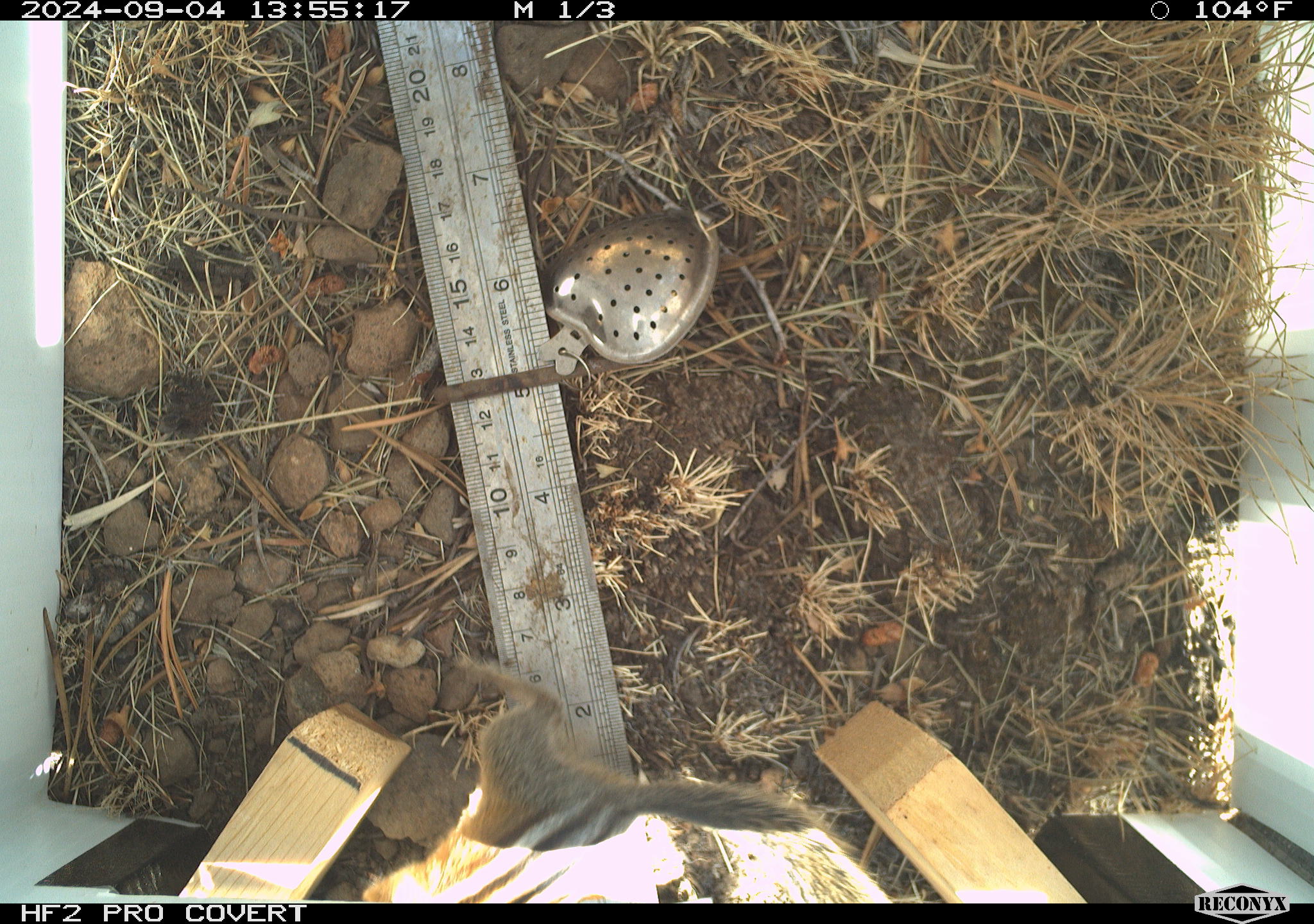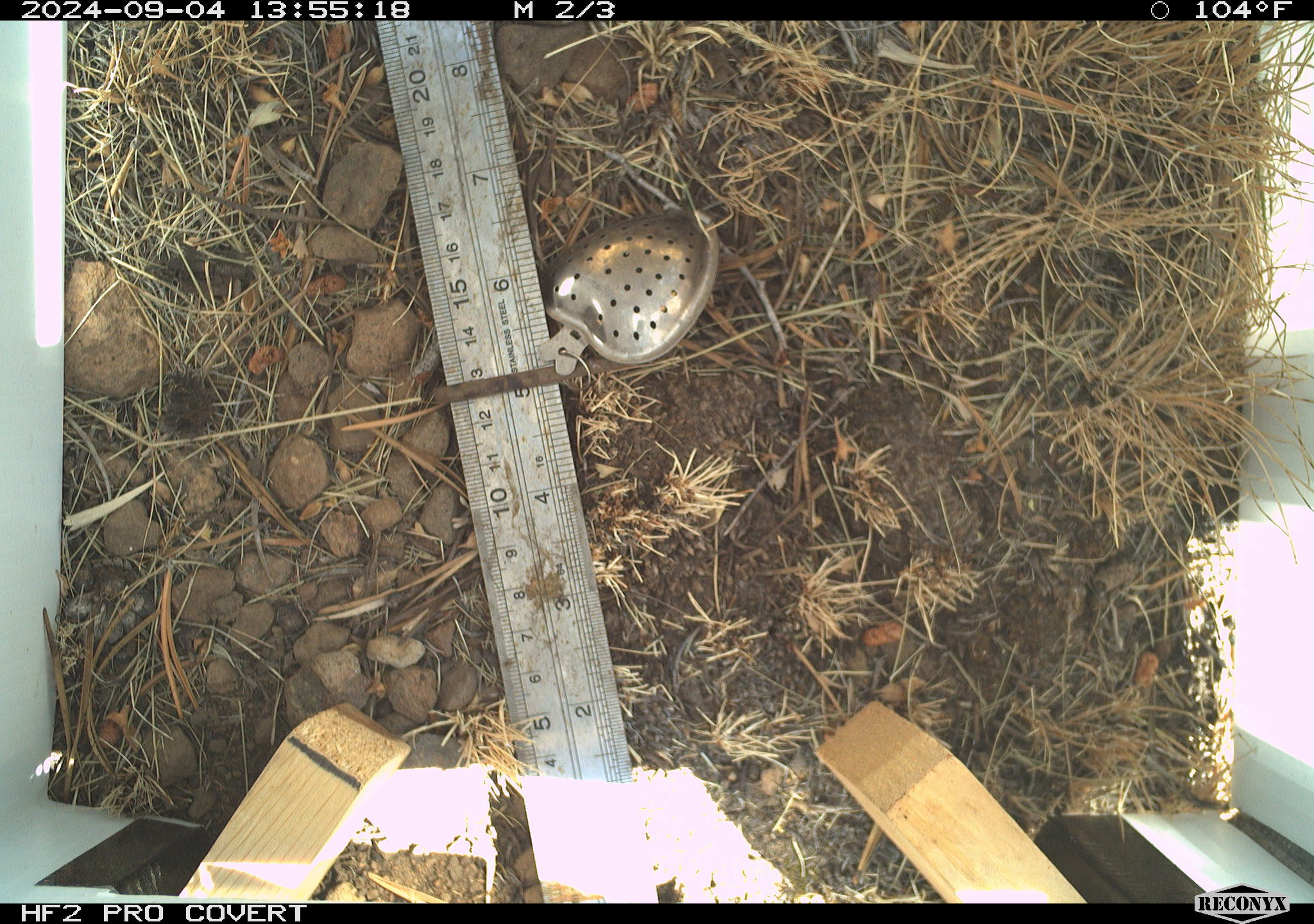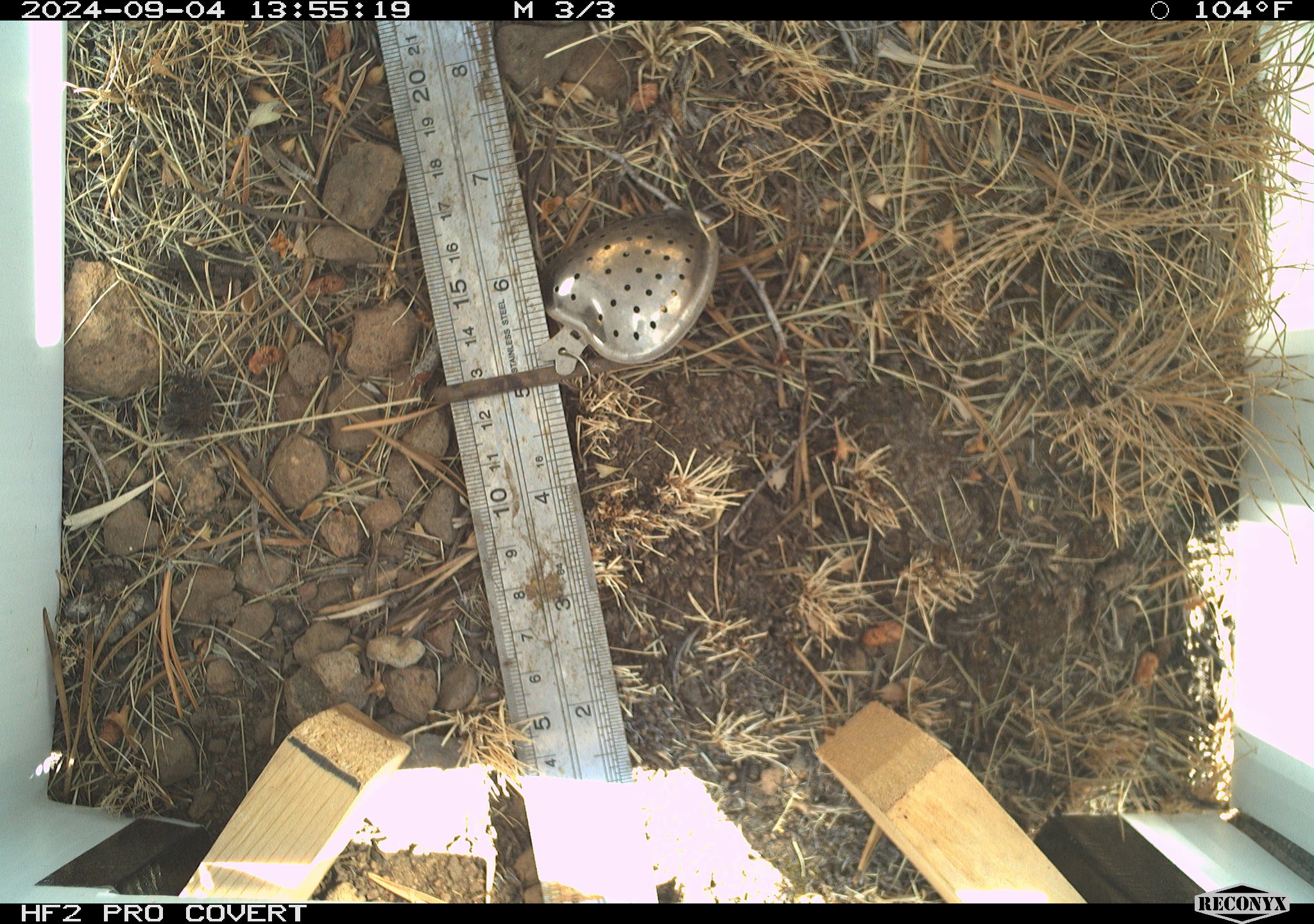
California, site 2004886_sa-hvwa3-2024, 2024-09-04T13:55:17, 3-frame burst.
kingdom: Animalia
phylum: Chordata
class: Mammalia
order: Rodentia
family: Sciuridae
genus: Neotamias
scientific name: Neotamias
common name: western chipmunks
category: neotamias species